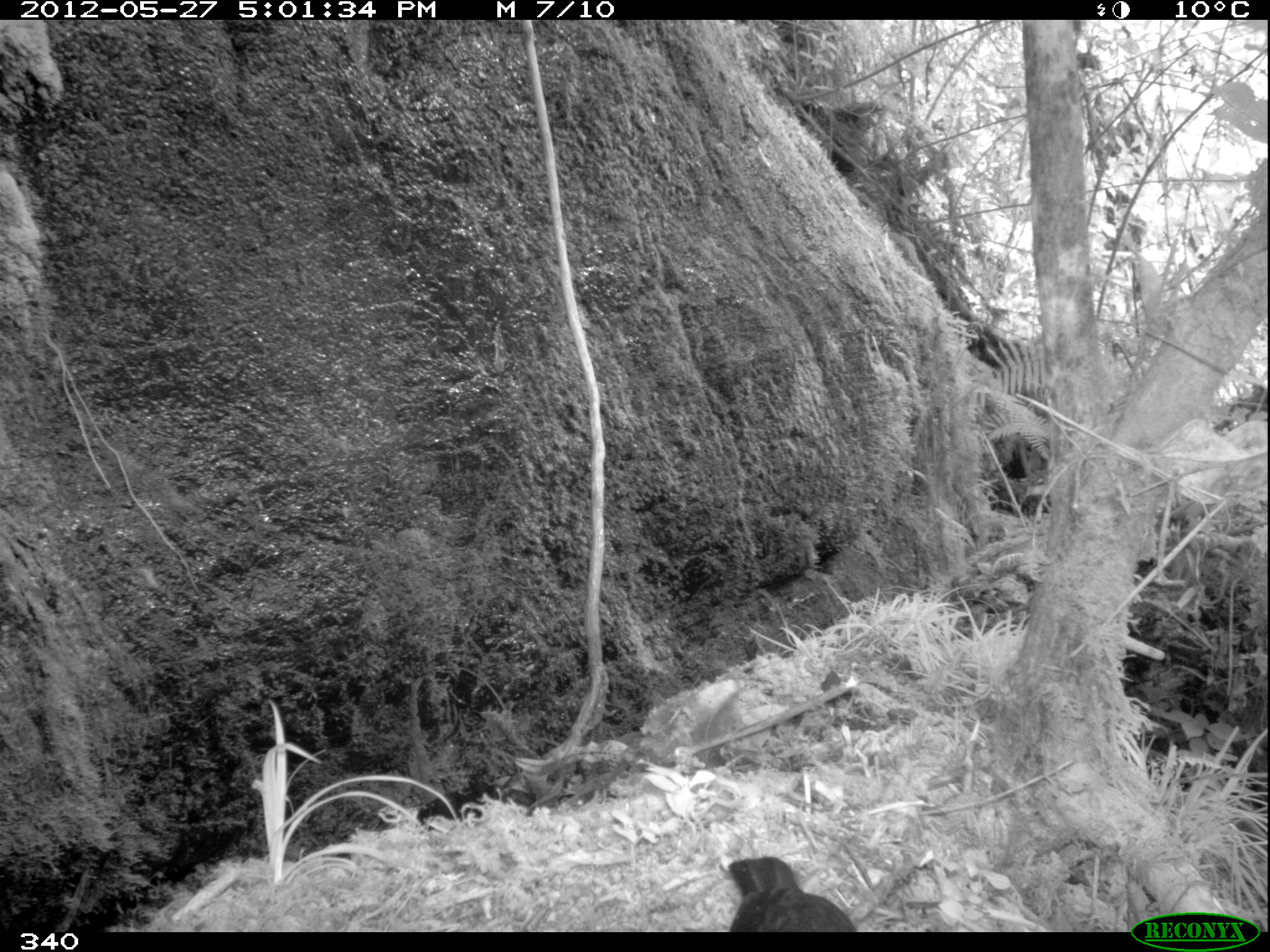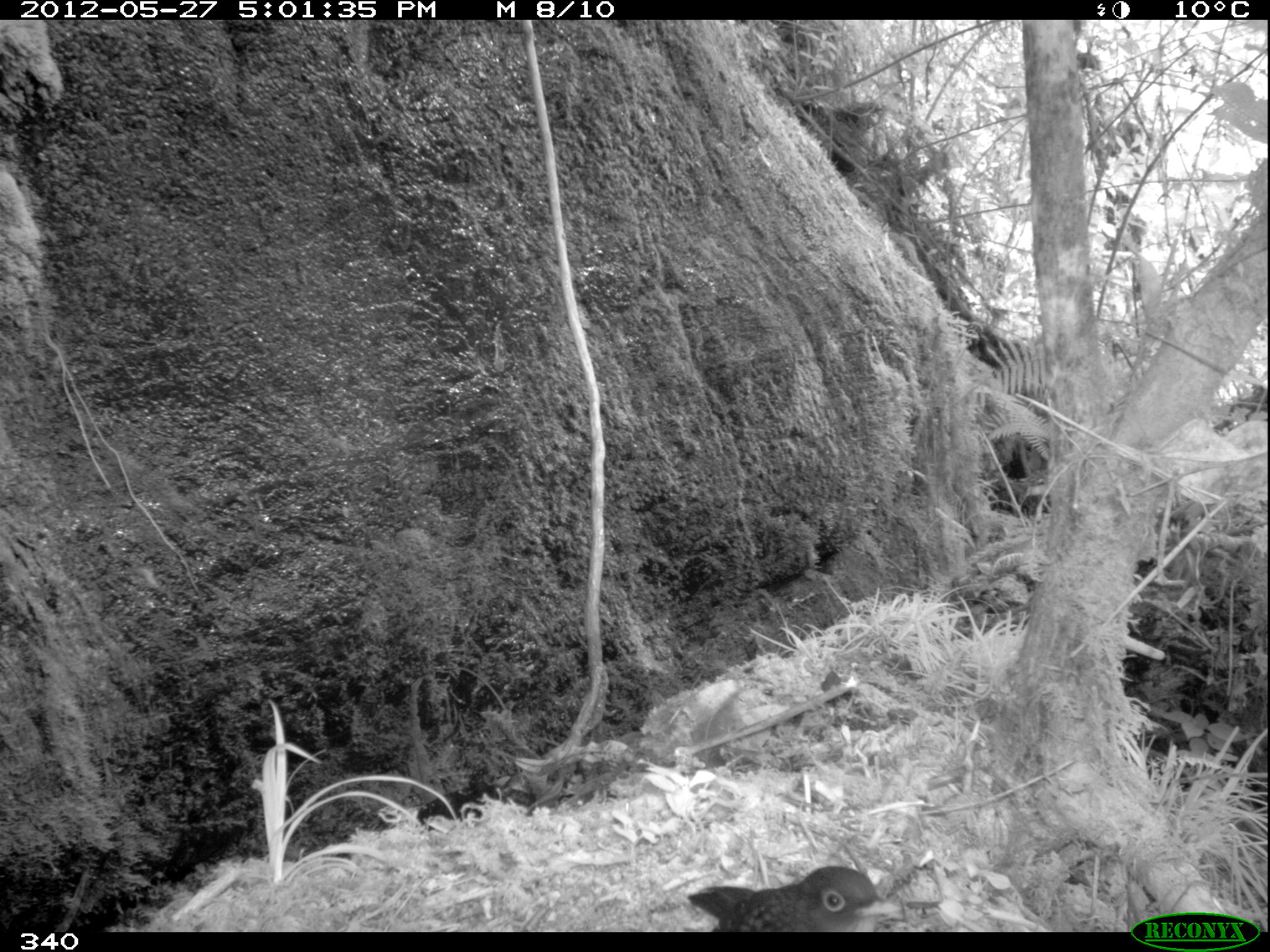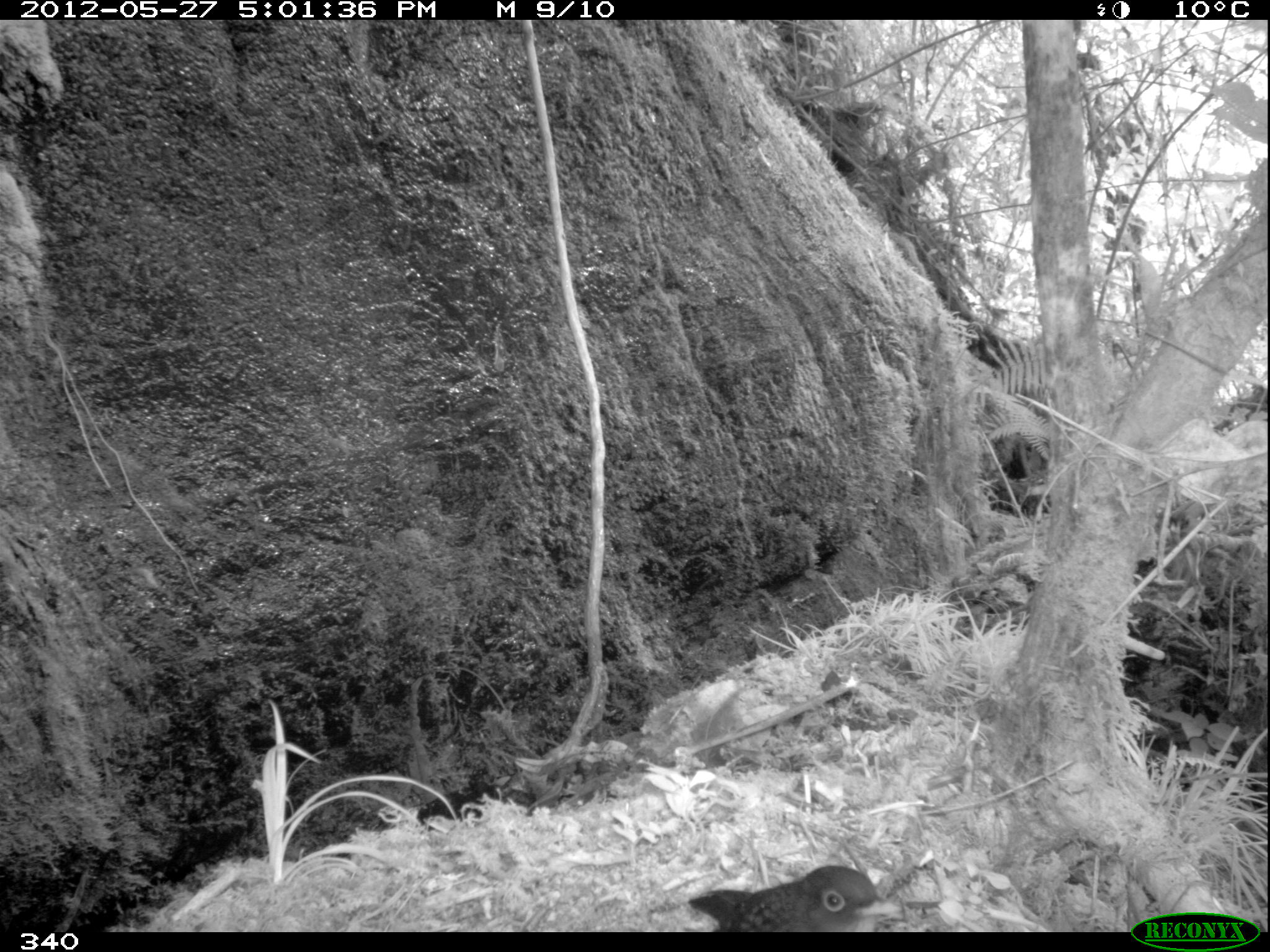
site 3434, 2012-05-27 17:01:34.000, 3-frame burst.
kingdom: Animalia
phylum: Chordata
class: Aves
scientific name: Aves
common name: bird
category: unknown bird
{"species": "unknown bird (bird) (Aves)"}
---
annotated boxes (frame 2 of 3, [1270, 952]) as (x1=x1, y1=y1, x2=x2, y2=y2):
unknown bird: (x1=684, y1=863, x2=898, y2=930)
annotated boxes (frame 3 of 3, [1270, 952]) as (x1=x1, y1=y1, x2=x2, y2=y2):
unknown bird: (x1=686, y1=865, x2=901, y2=931)